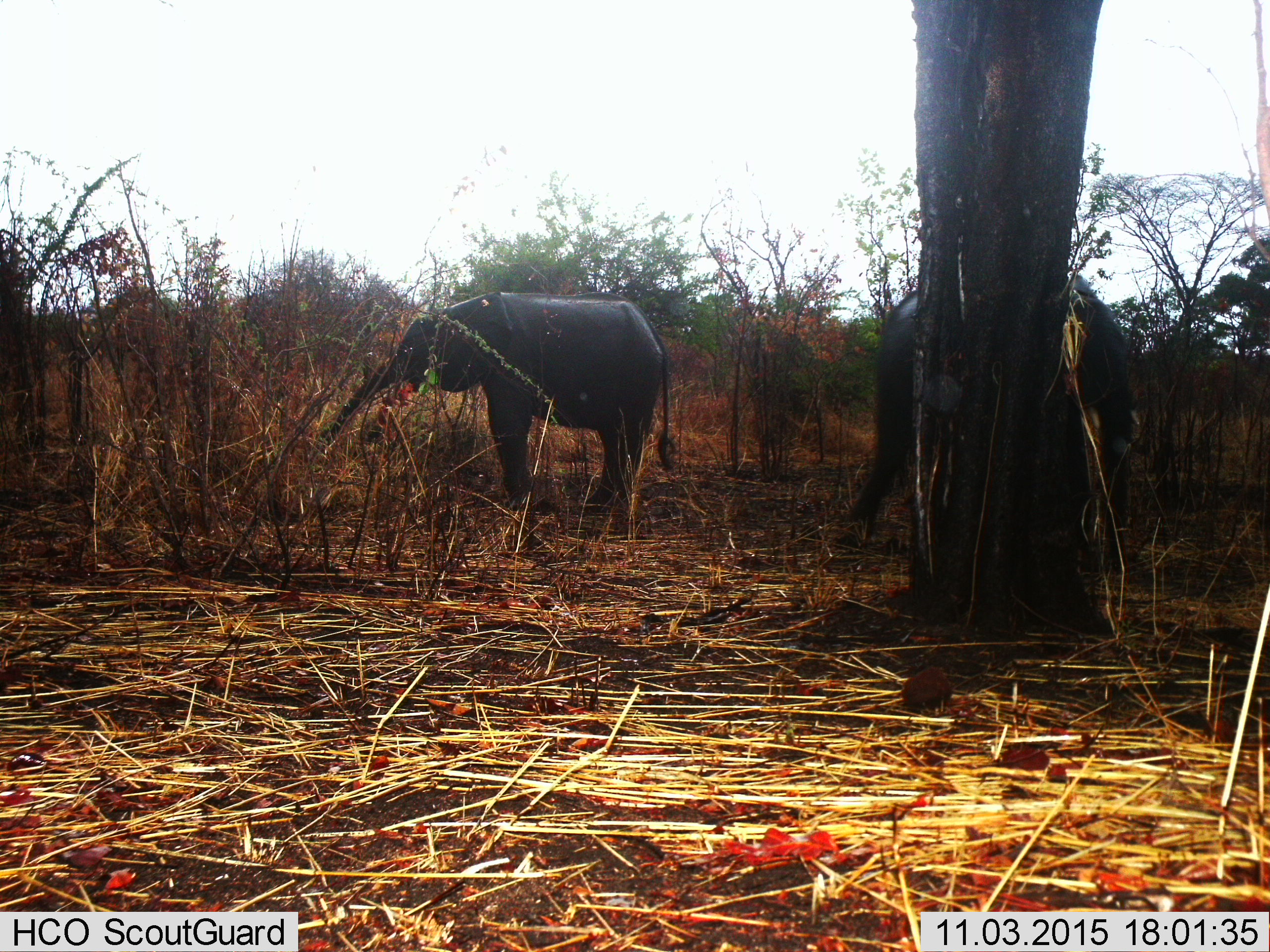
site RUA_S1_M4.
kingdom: Animalia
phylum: Chordata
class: Mammalia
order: Proboscidea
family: Elephantidae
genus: Loxodonta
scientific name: Loxodonta africana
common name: african bush elephant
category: elephant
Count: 2.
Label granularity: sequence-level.